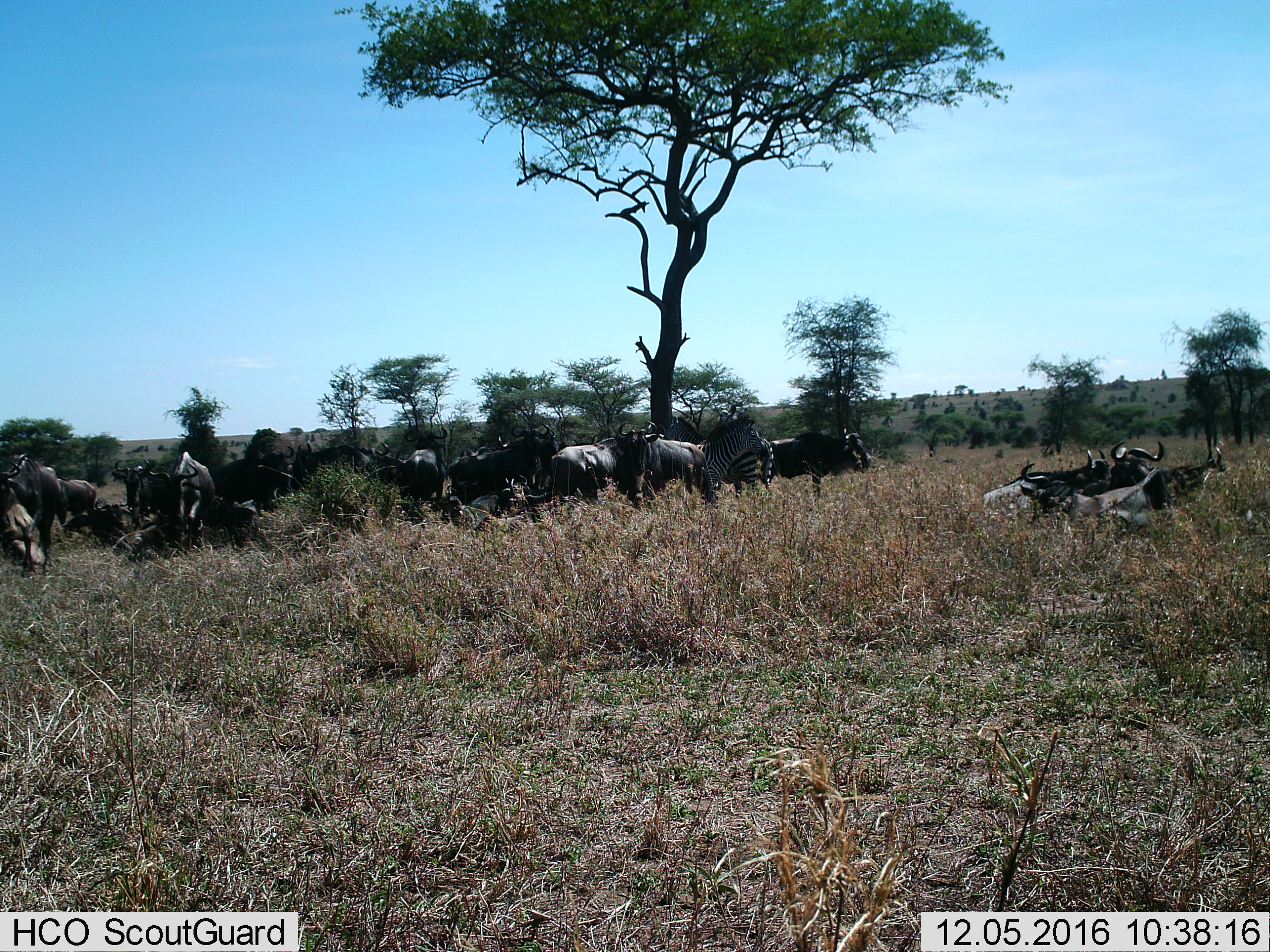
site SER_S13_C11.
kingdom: Animalia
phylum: Chordata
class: Mammalia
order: Artiodactyla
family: Bovidae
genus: Connochaetes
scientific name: Connochaetes taurinus taurinus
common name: blue wildebeest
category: wildebeestblue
Wildebeestblue (blue wildebeest) (Connochaetes taurinus taurinus), count 11-50. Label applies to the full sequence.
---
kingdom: Animalia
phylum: Chordata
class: Mammalia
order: Perissodactyla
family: Equidae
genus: Equus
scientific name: Equus quagga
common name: plains zebra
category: zebraplains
Zebraplains (plains zebra) (Equus quagga), count 2. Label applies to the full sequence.